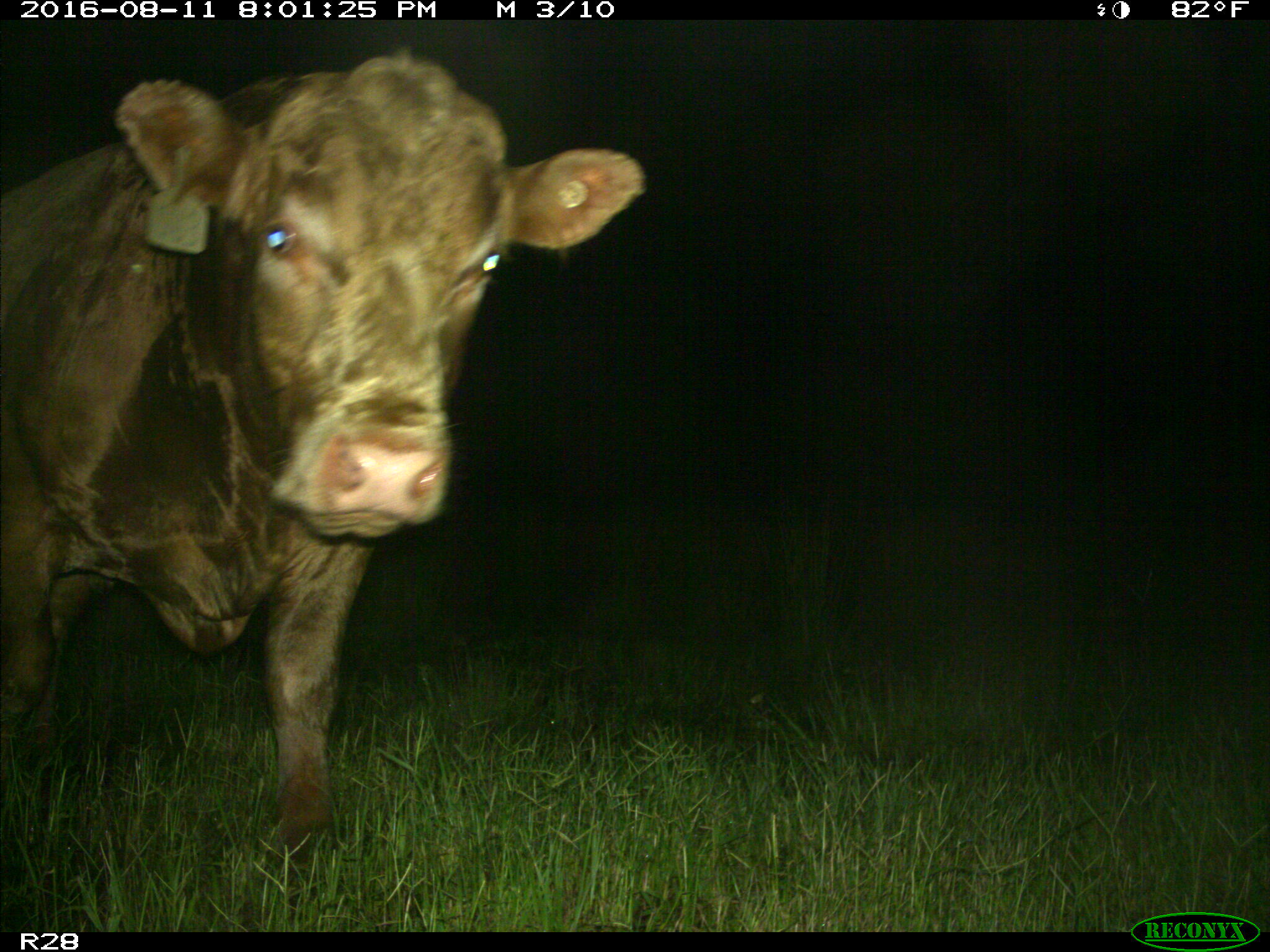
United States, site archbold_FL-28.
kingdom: Animalia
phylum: Chordata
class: Mammalia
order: Artiodactyla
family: Bovidae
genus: Bos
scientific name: Bos taurus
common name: domestic cow